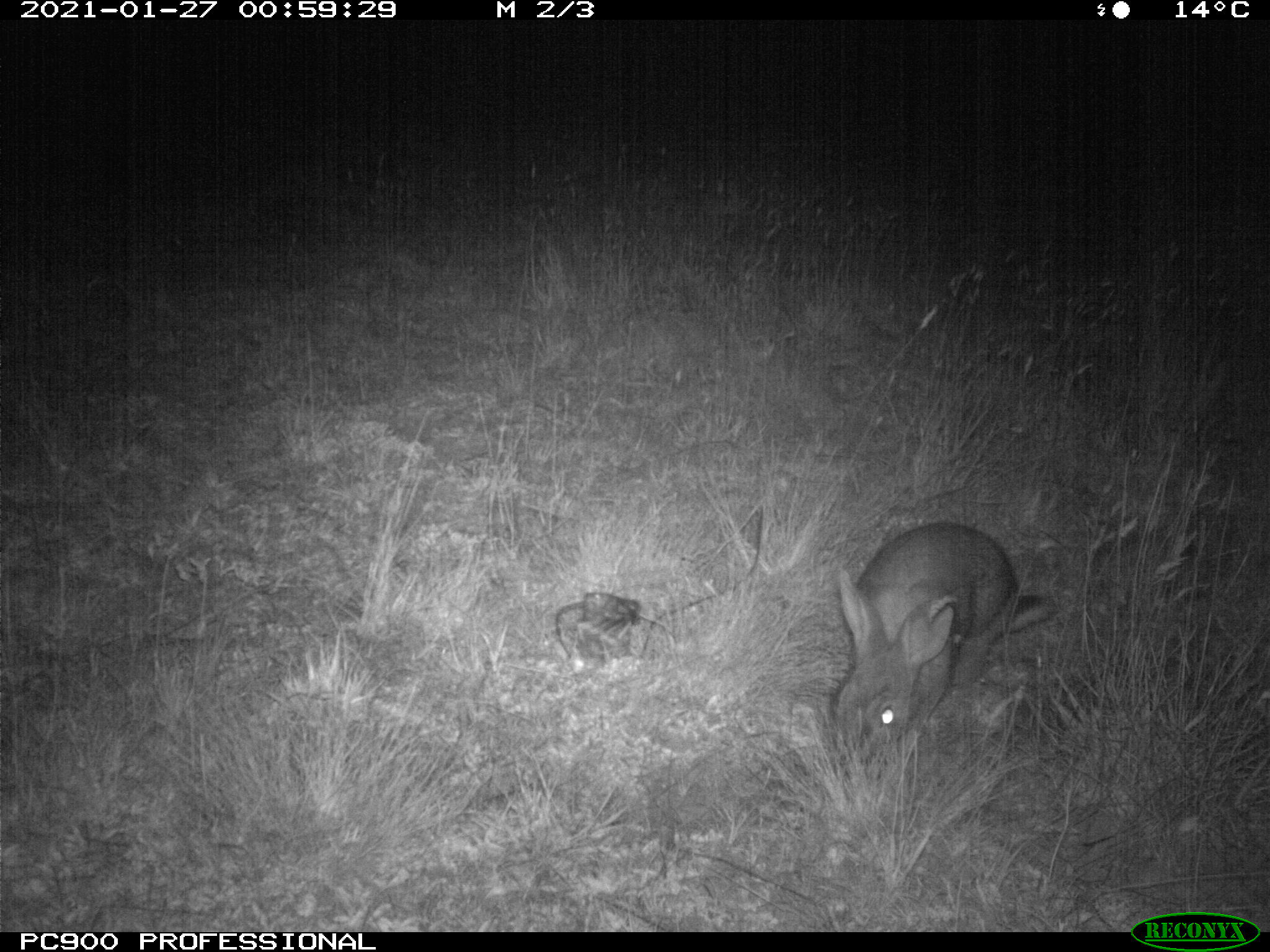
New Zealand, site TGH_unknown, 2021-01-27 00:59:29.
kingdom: Animalia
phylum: Chordata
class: Mammalia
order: Lagomorpha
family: Leporidae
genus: Oryctolagus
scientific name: Oryctolagus cuniculus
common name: european rabbit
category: rabbit